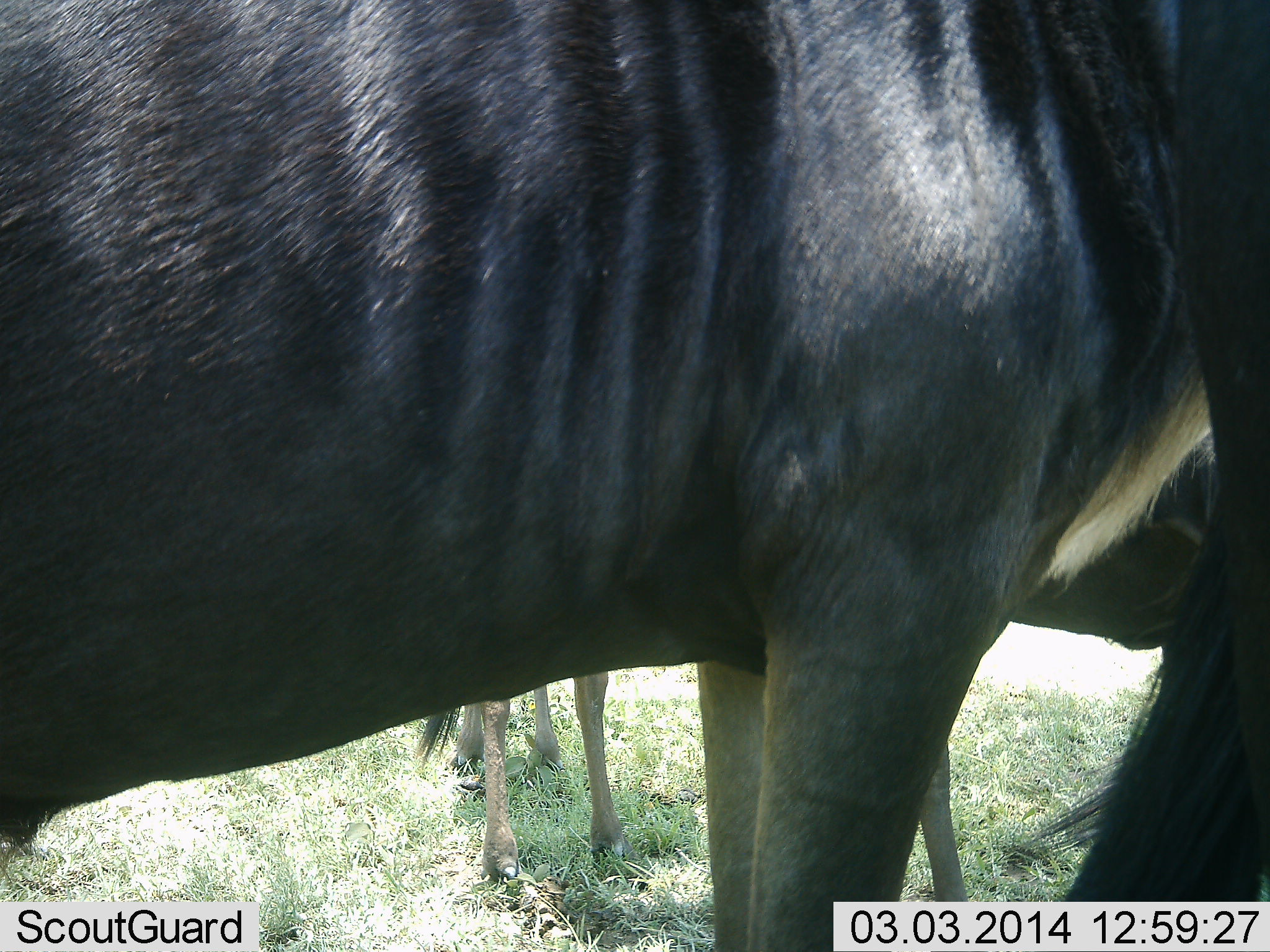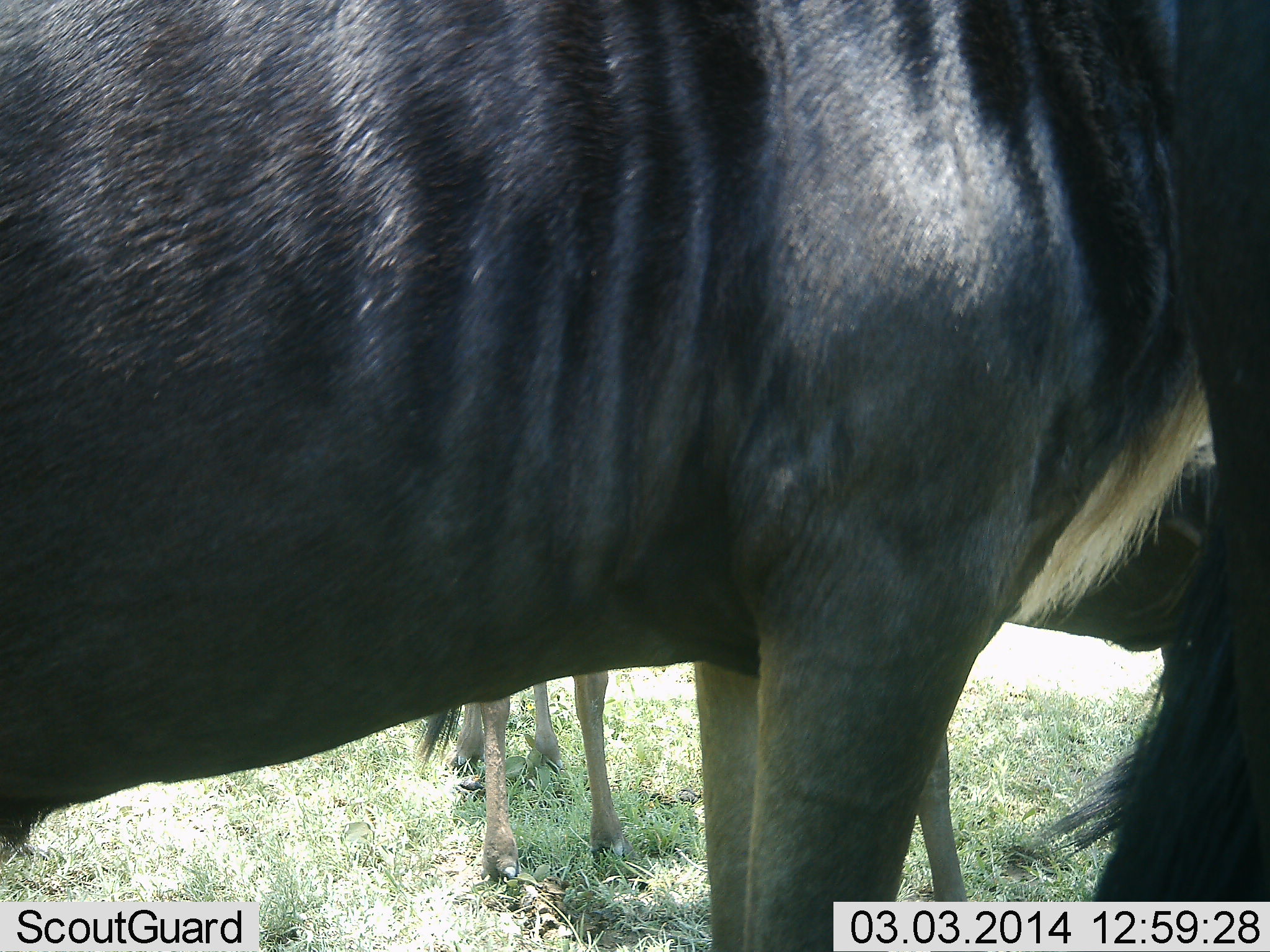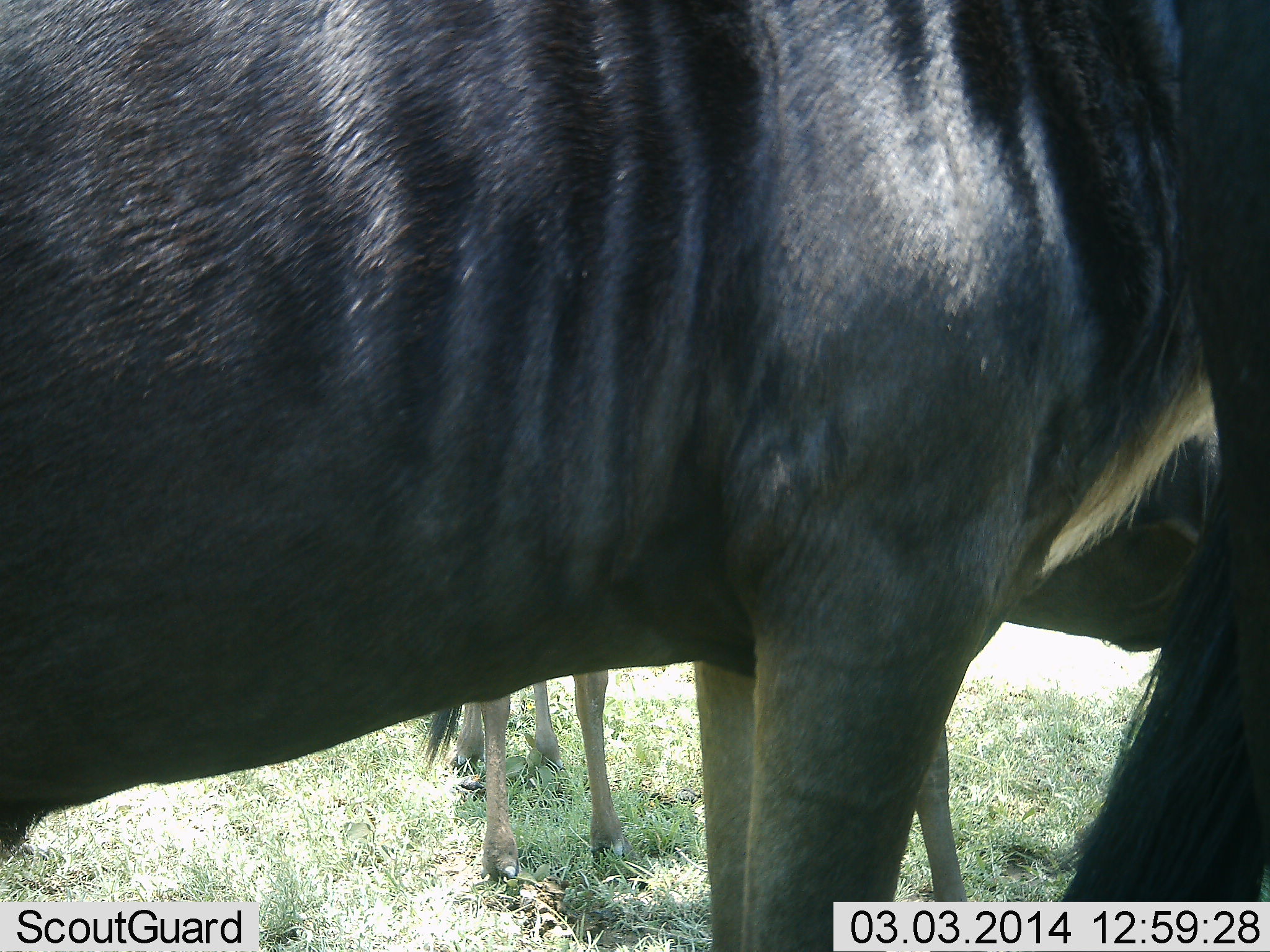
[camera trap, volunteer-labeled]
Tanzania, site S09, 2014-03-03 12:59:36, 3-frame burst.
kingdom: Animalia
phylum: Chordata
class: Mammalia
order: Artiodactyla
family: Bovidae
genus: Connochaetes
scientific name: Connochaetes taurinus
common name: blue wildebeest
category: wildebeest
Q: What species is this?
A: Wildebeest (blue wildebeest) (Connochaetes taurinus).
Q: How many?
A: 3.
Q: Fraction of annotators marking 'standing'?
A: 91%.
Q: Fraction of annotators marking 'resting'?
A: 7%.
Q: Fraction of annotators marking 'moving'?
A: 4%.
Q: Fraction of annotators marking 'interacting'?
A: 2%.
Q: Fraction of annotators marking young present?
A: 17%.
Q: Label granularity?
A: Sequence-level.